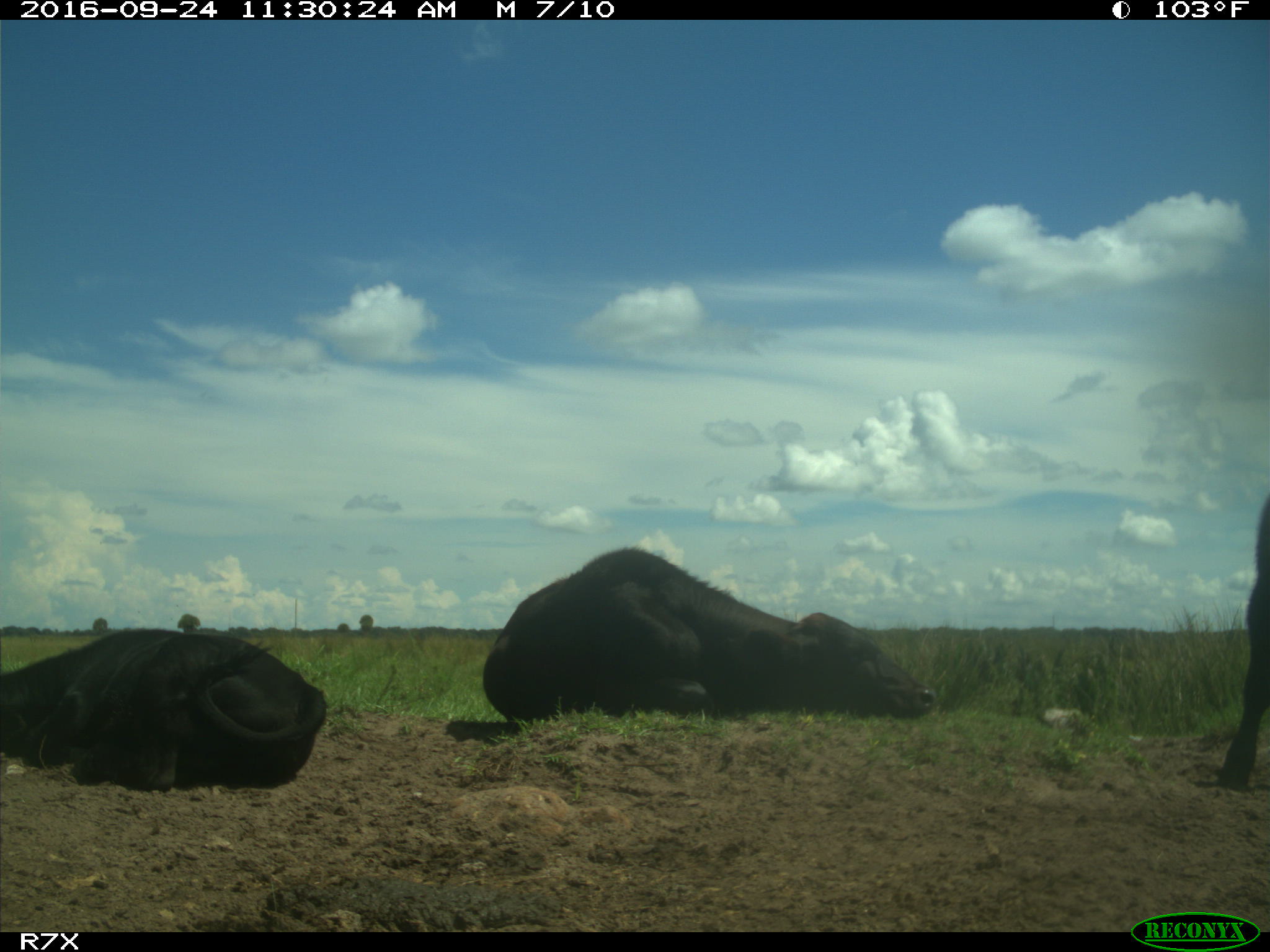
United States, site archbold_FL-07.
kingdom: Animalia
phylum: Chordata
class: Mammalia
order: Artiodactyla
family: Bovidae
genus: Bos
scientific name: Bos taurus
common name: domestic cow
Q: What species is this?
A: Bos taurus (domestic cow).